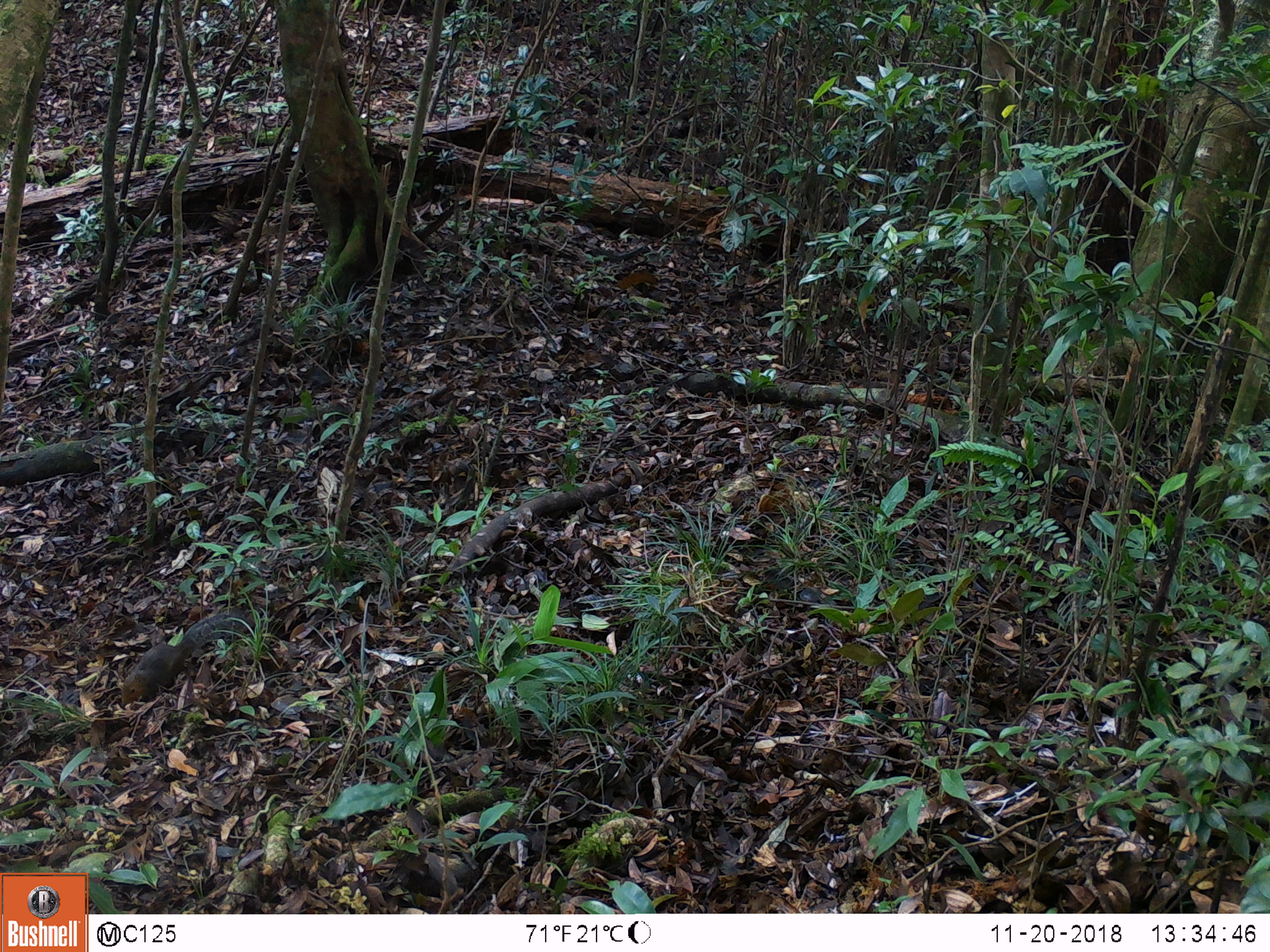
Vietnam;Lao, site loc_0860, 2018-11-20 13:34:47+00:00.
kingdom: Animalia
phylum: Chordata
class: Mammalia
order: Rodentia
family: Sciuridae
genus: Dremomys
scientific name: Dremomys rufigenis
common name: red-cheeked squirrel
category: red cheeked squirrel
Red cheeked squirrel (red-cheeked squirrel) (Dremomys rufigenis). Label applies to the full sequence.